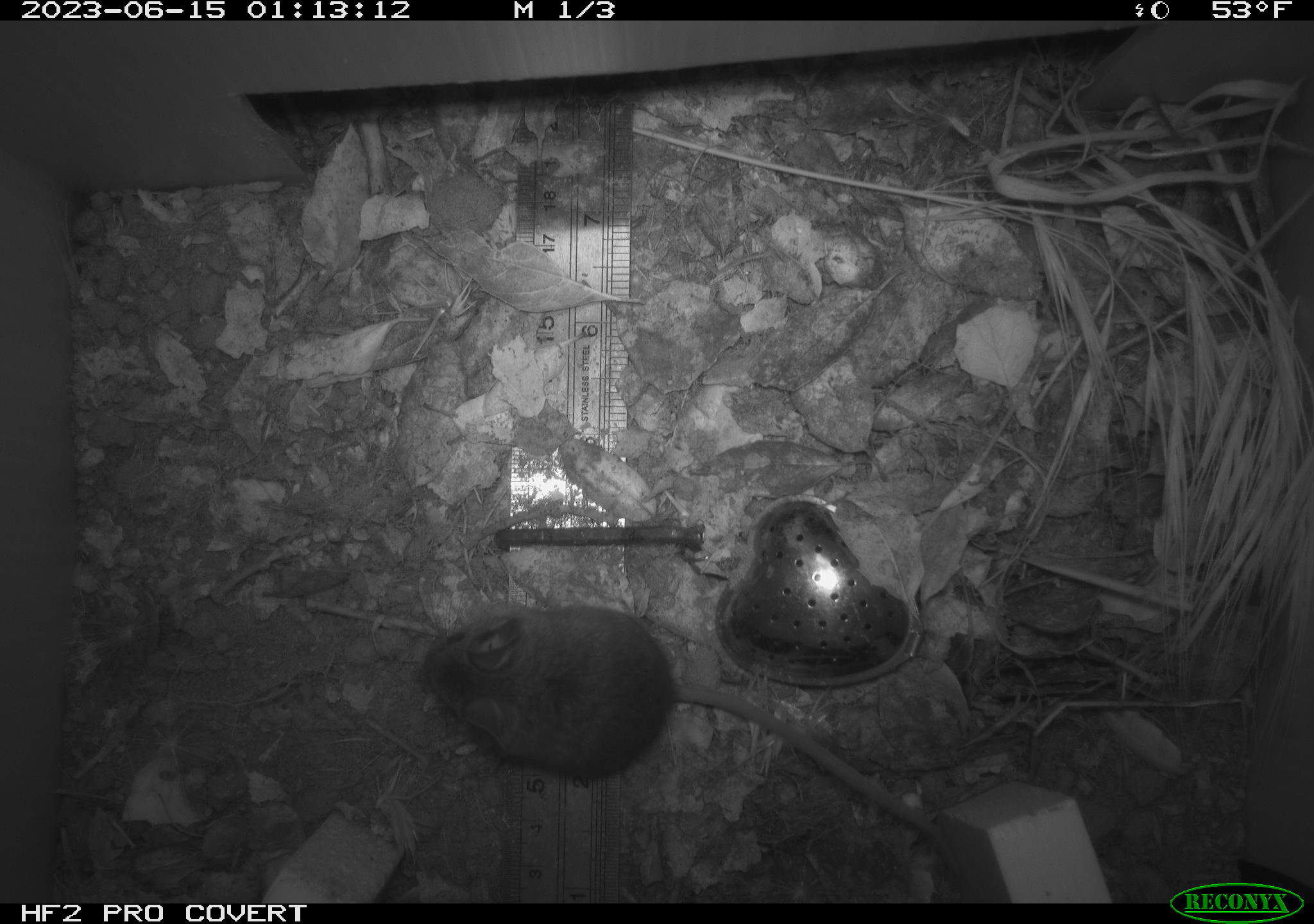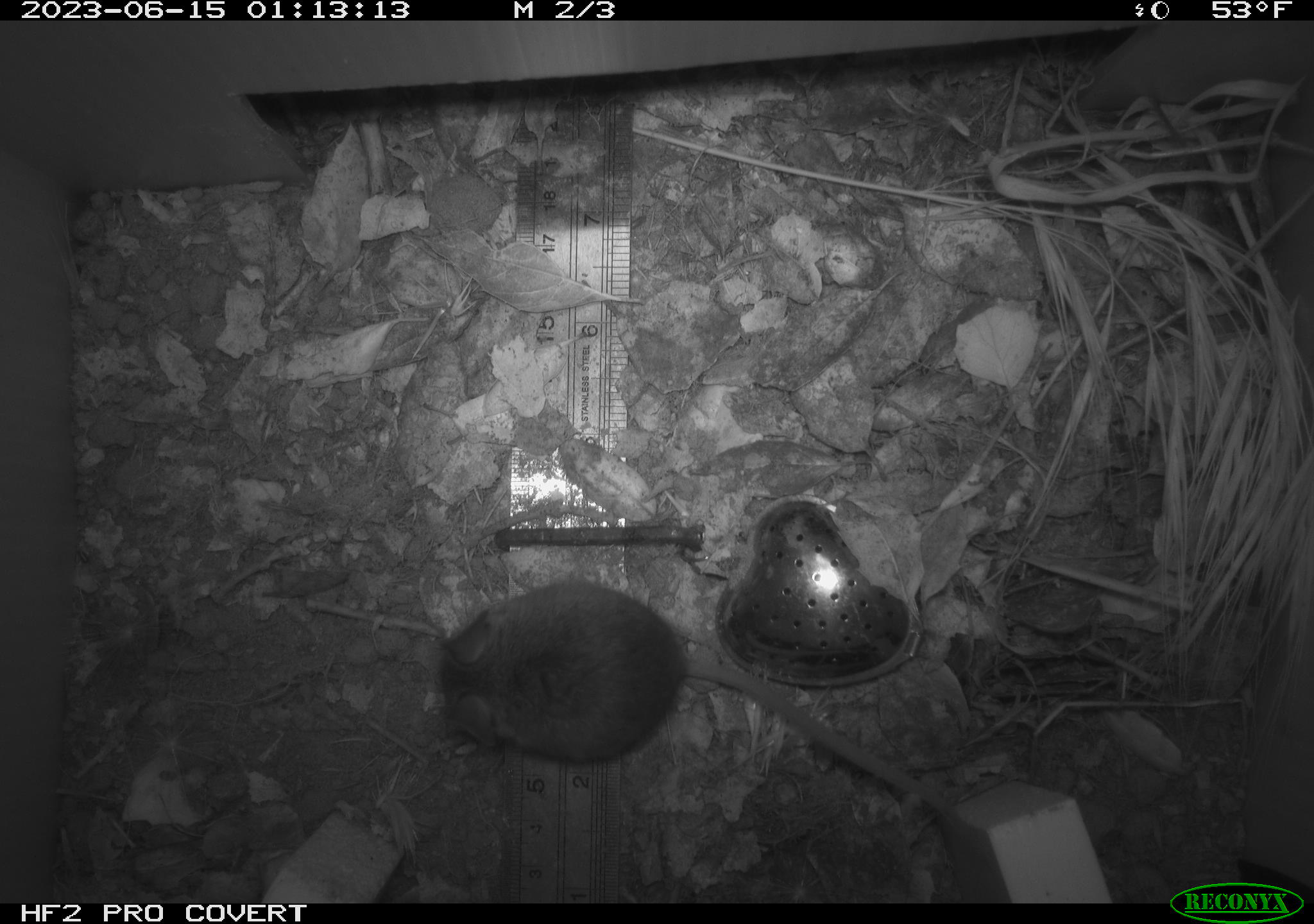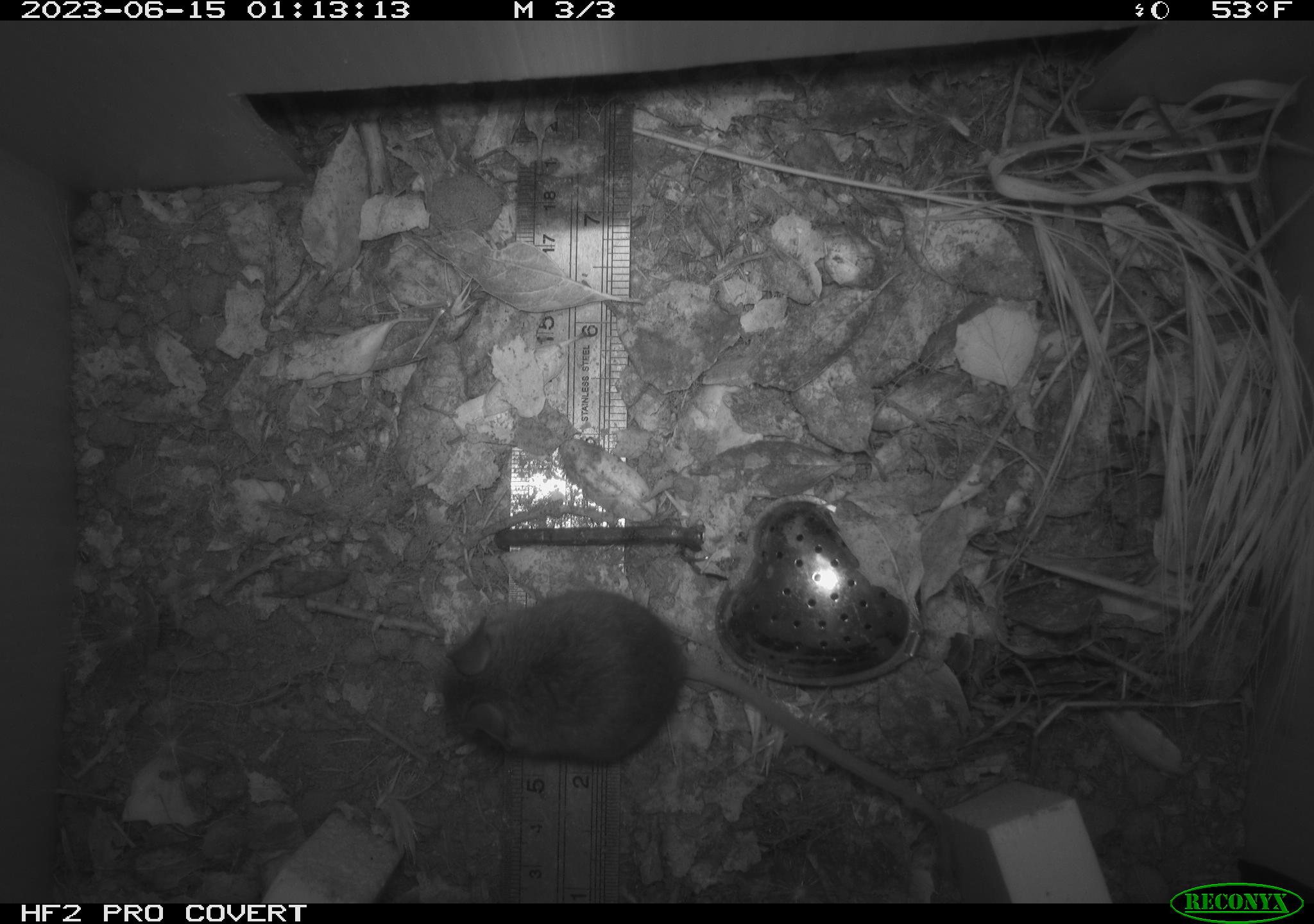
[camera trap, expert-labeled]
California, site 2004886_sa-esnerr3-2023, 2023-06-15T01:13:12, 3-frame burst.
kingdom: Animalia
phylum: Chordata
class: Mammalia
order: Rodentia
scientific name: Rodentia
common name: mouse species